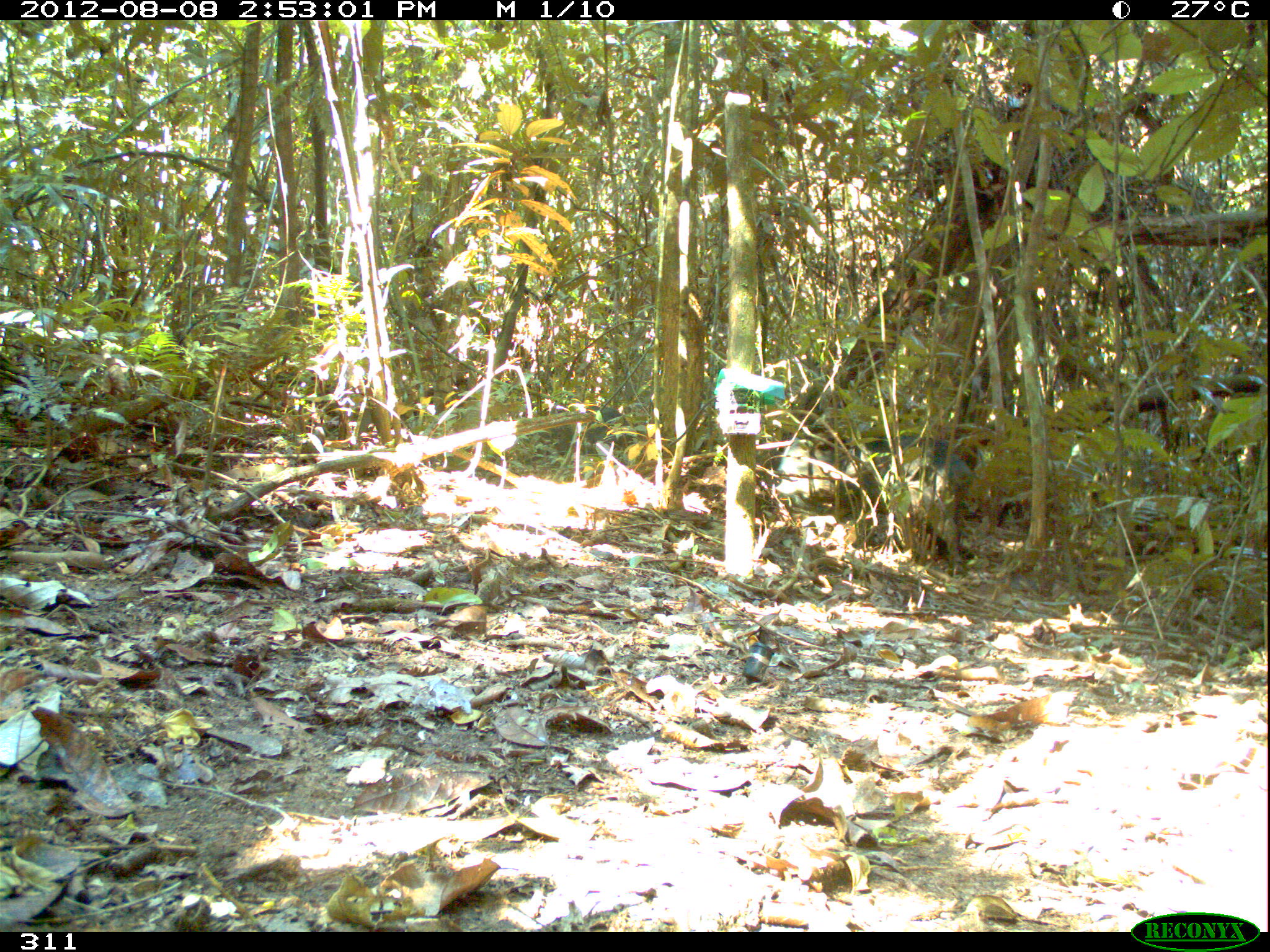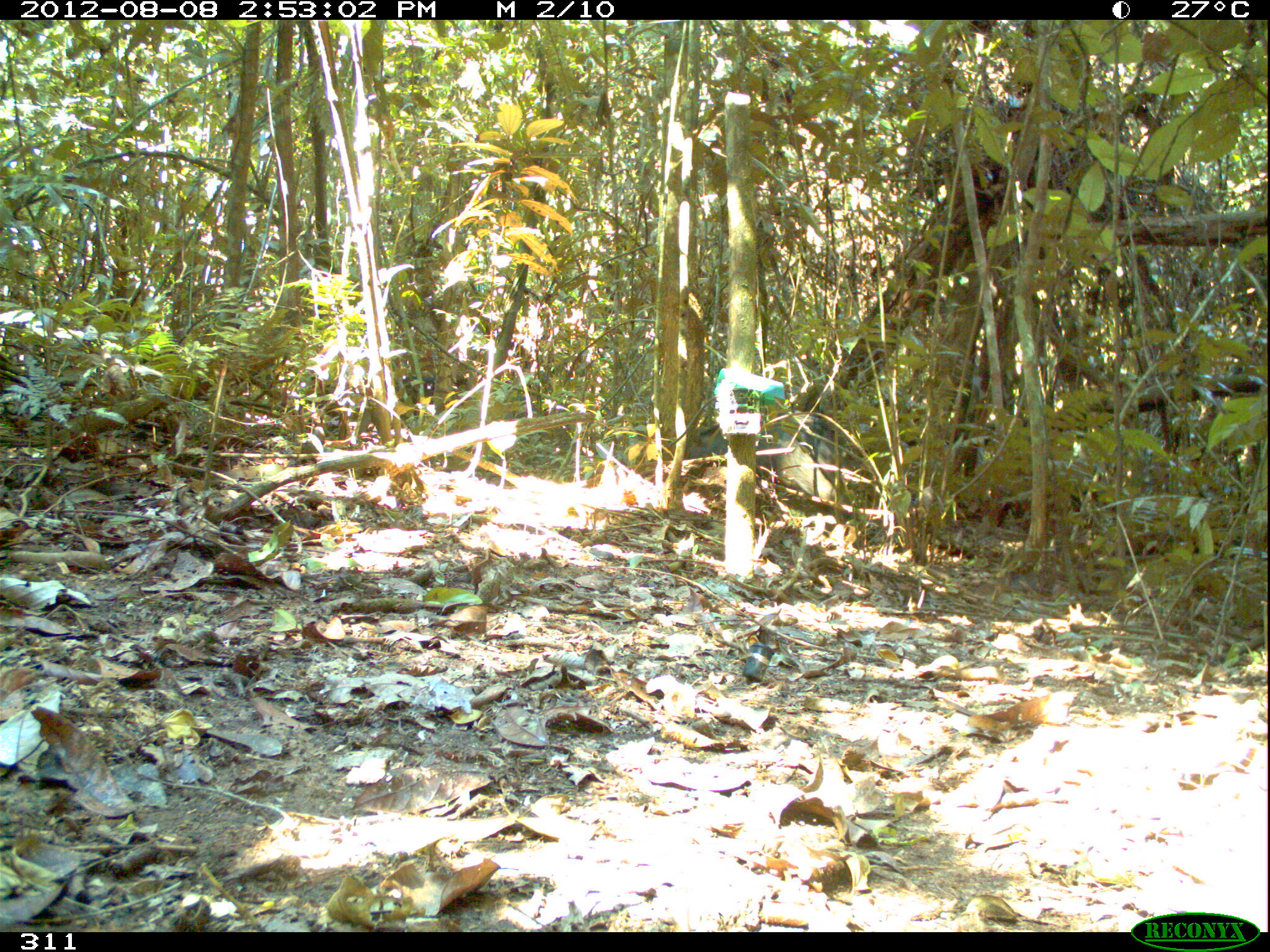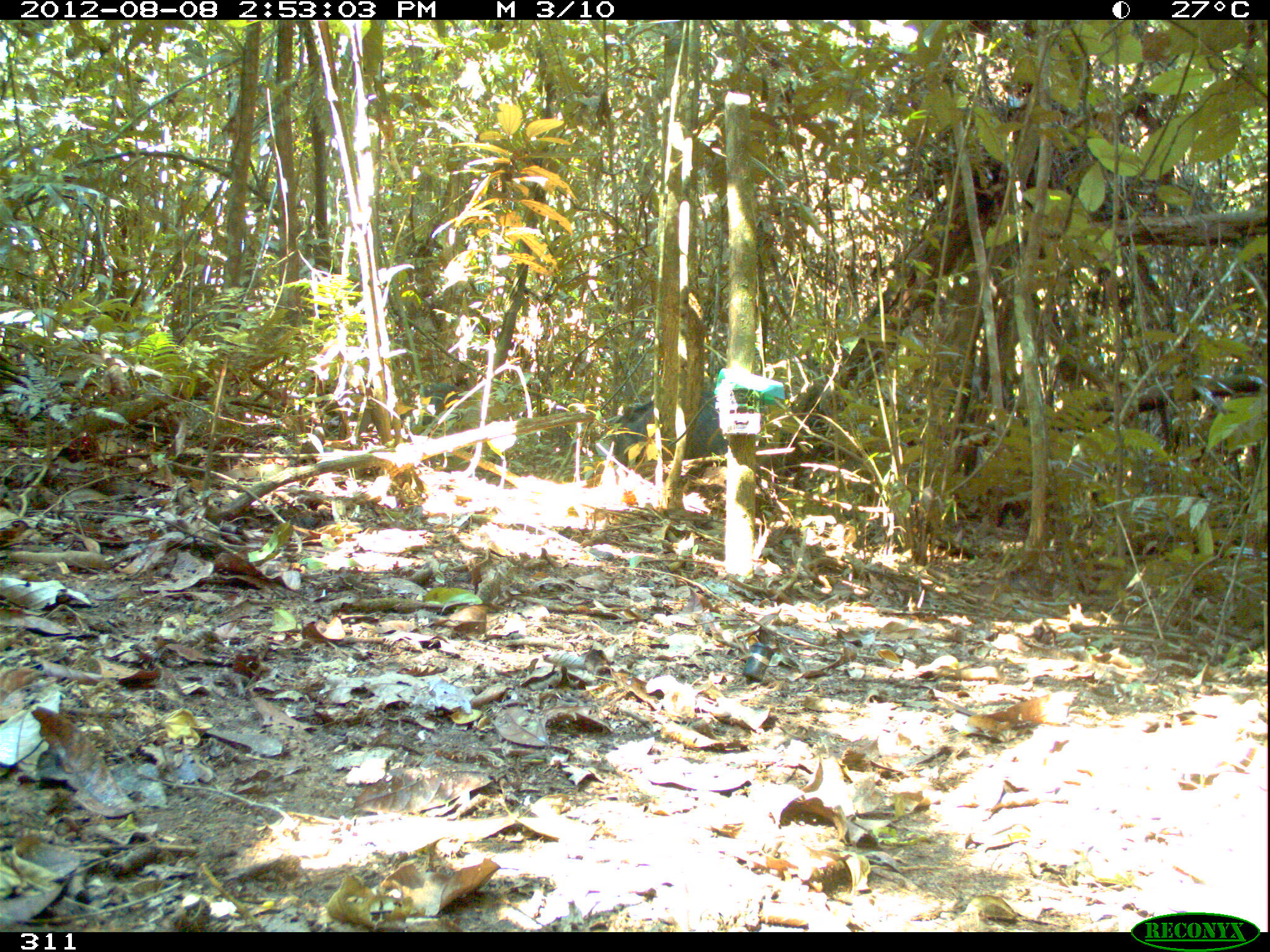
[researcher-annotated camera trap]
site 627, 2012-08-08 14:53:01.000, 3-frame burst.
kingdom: Animalia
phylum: Chordata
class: Mammalia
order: Artiodactyla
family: Tayassuidae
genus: Tayassu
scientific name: Tayassu pecari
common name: white-lipped peccary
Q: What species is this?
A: Tayassu pecari (white-lipped peccary).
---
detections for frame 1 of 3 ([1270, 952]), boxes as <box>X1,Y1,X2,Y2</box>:
tayassu pecari: <box>772,431,971,571</box>; <box>519,404,634,466</box>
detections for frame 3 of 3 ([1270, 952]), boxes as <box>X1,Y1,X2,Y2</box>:
tayassu pecari: <box>613,388,729,466</box>; <box>416,381,476,436</box>